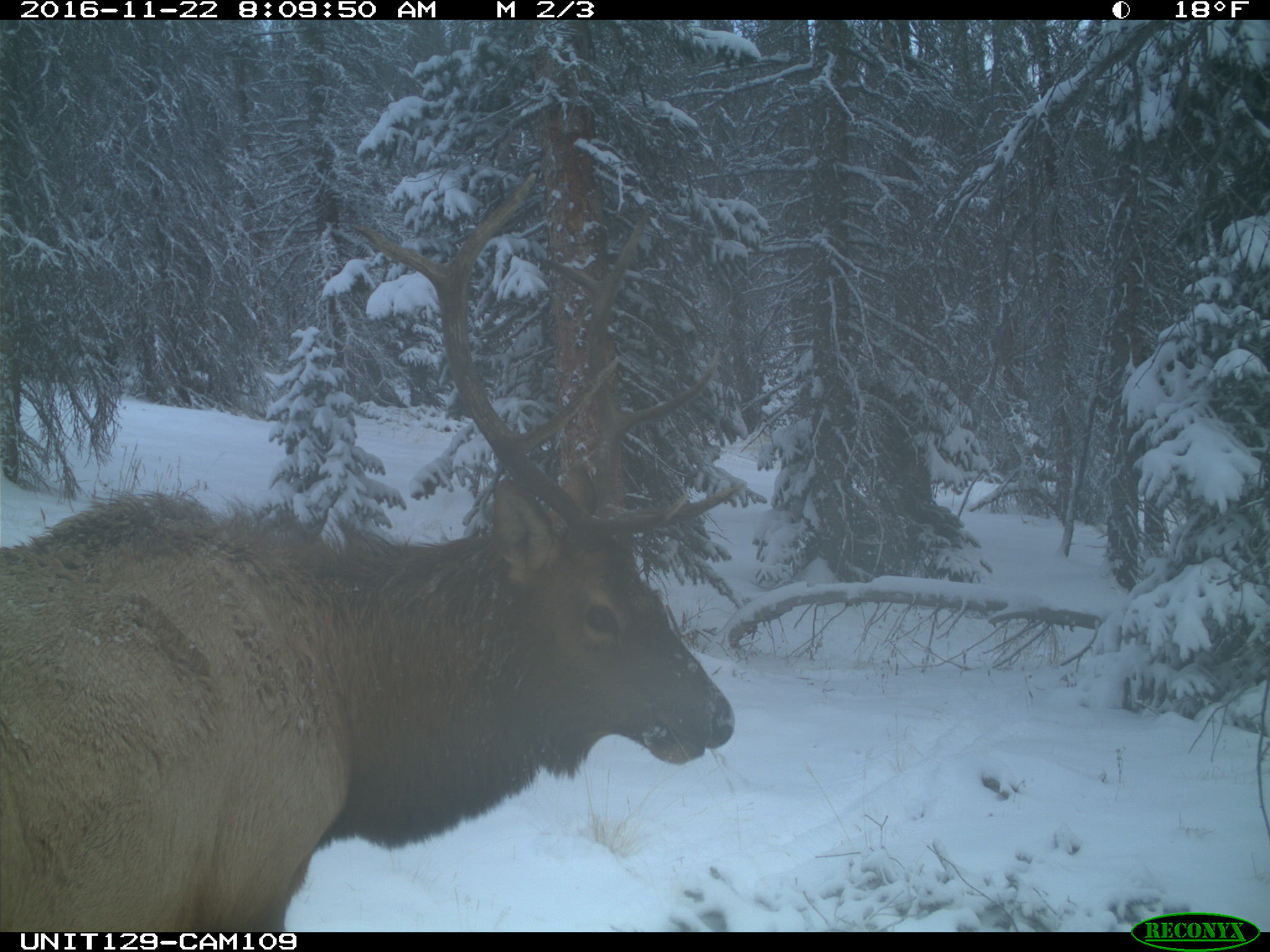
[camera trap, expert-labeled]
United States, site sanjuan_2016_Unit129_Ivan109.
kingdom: Animalia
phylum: Chordata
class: Mammalia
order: Artiodactyla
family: Cervidae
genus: Cervus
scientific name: Cervus elaphus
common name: red deer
Cervus elaphus (red deer).